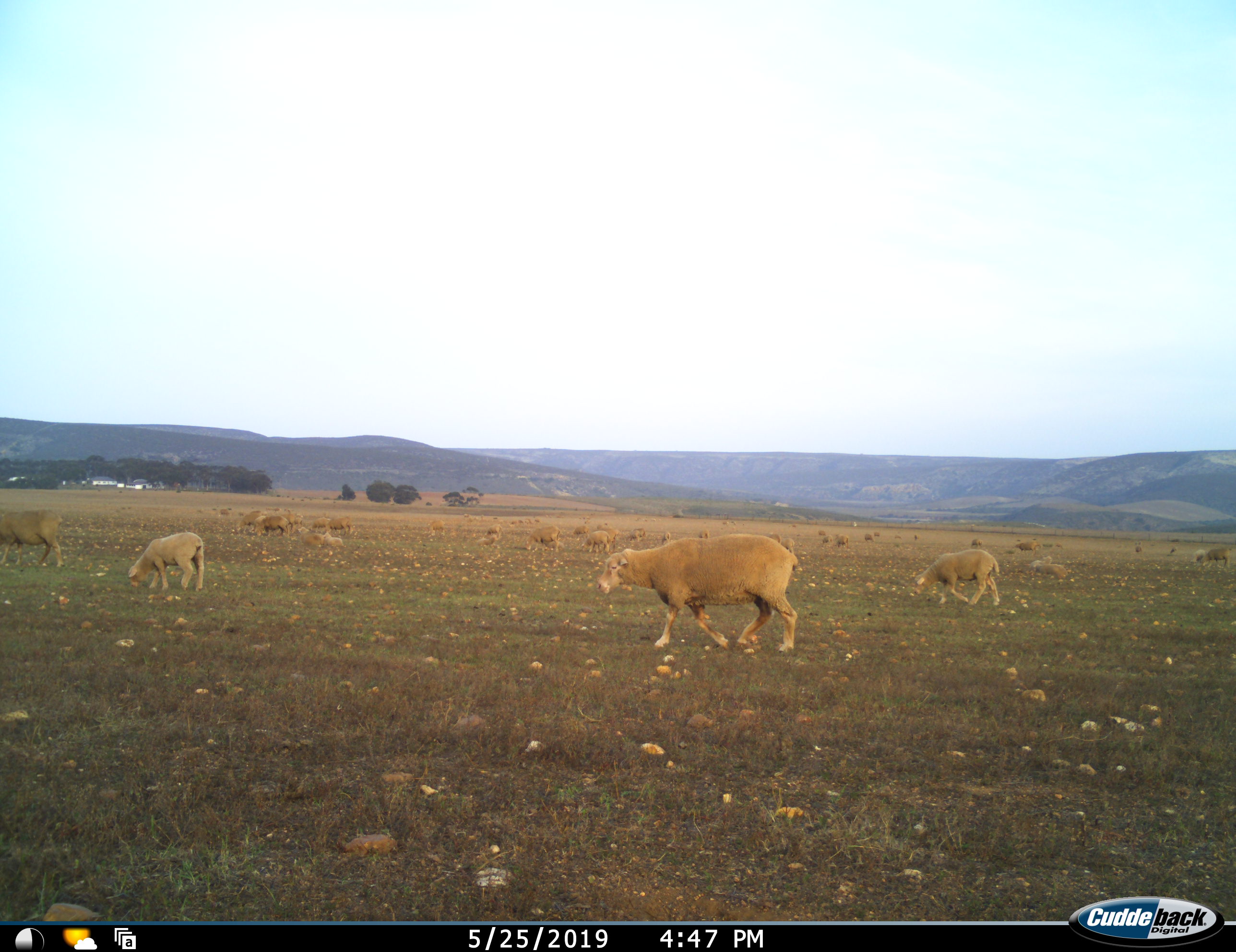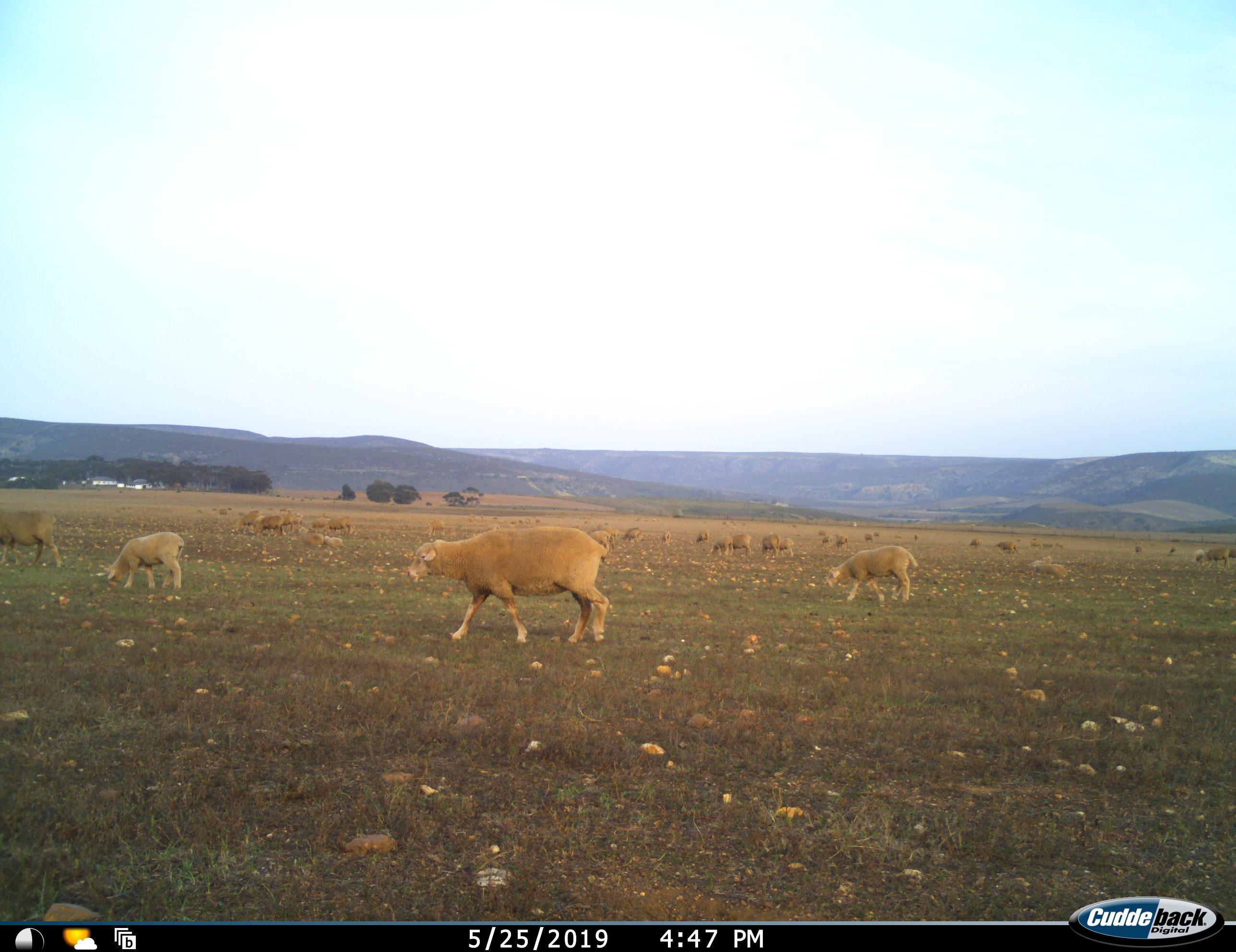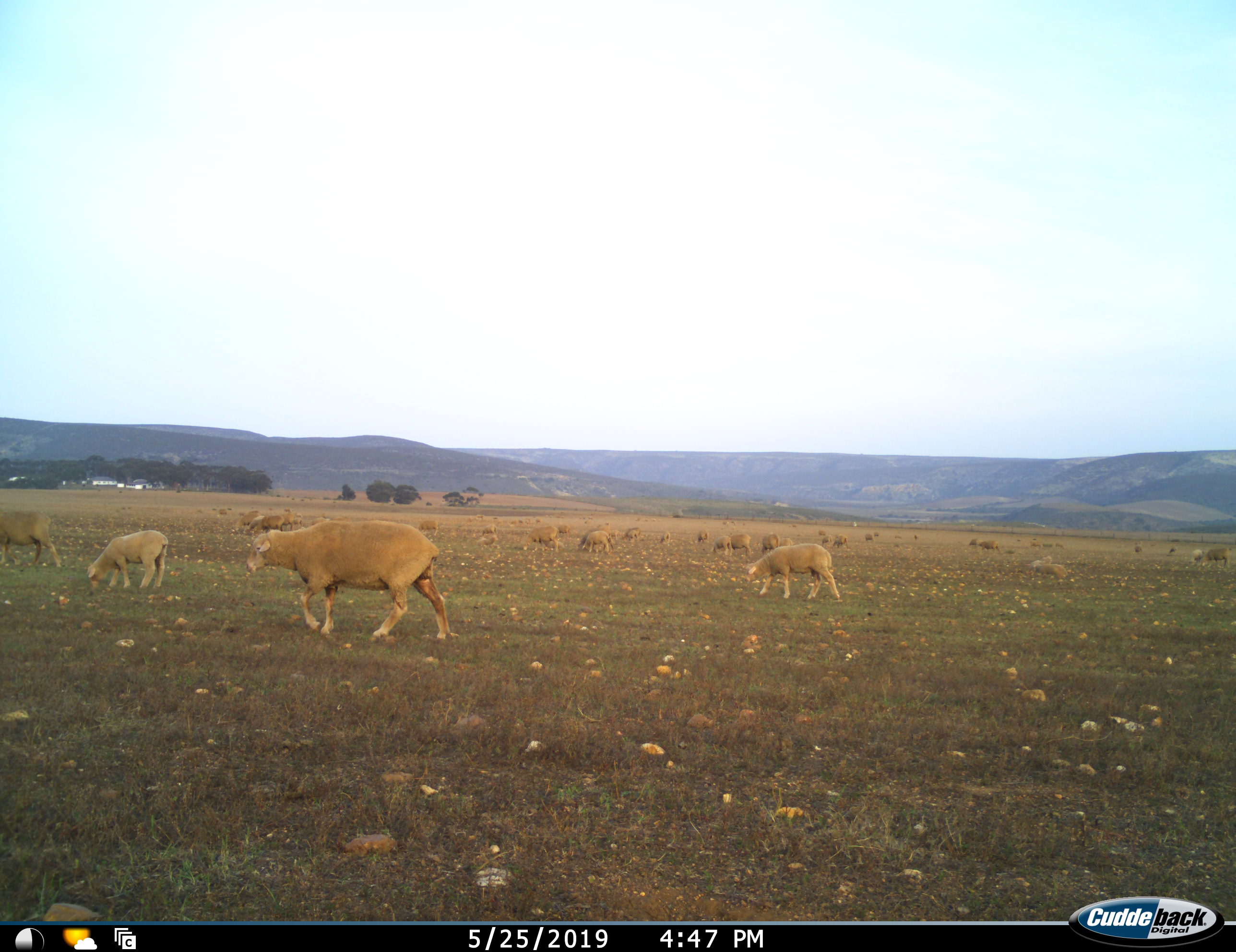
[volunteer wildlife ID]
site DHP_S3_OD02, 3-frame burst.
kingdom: Animalia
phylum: Chordata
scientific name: Vertebrata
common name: domestic animal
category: domesticanimal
Domesticanimal (domestic animal) (Vertebrata), count 11-50. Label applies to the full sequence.